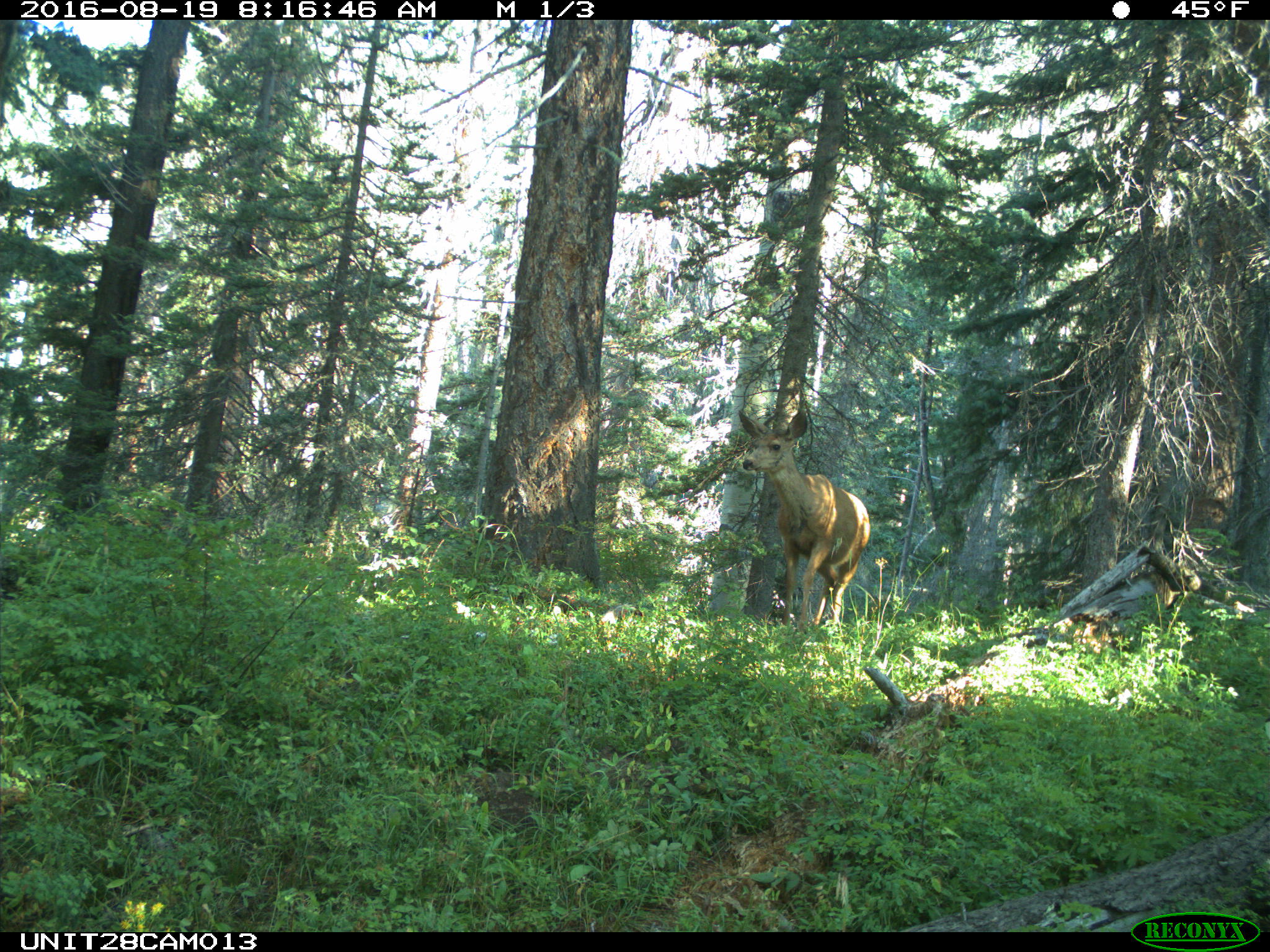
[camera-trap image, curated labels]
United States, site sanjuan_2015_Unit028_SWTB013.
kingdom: Animalia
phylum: Chordata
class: Mammalia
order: Artiodactyla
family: Cervidae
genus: Odocoileus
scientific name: Odocoileus hemionus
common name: mule deer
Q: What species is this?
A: Odocoileus hemionus (mule deer).